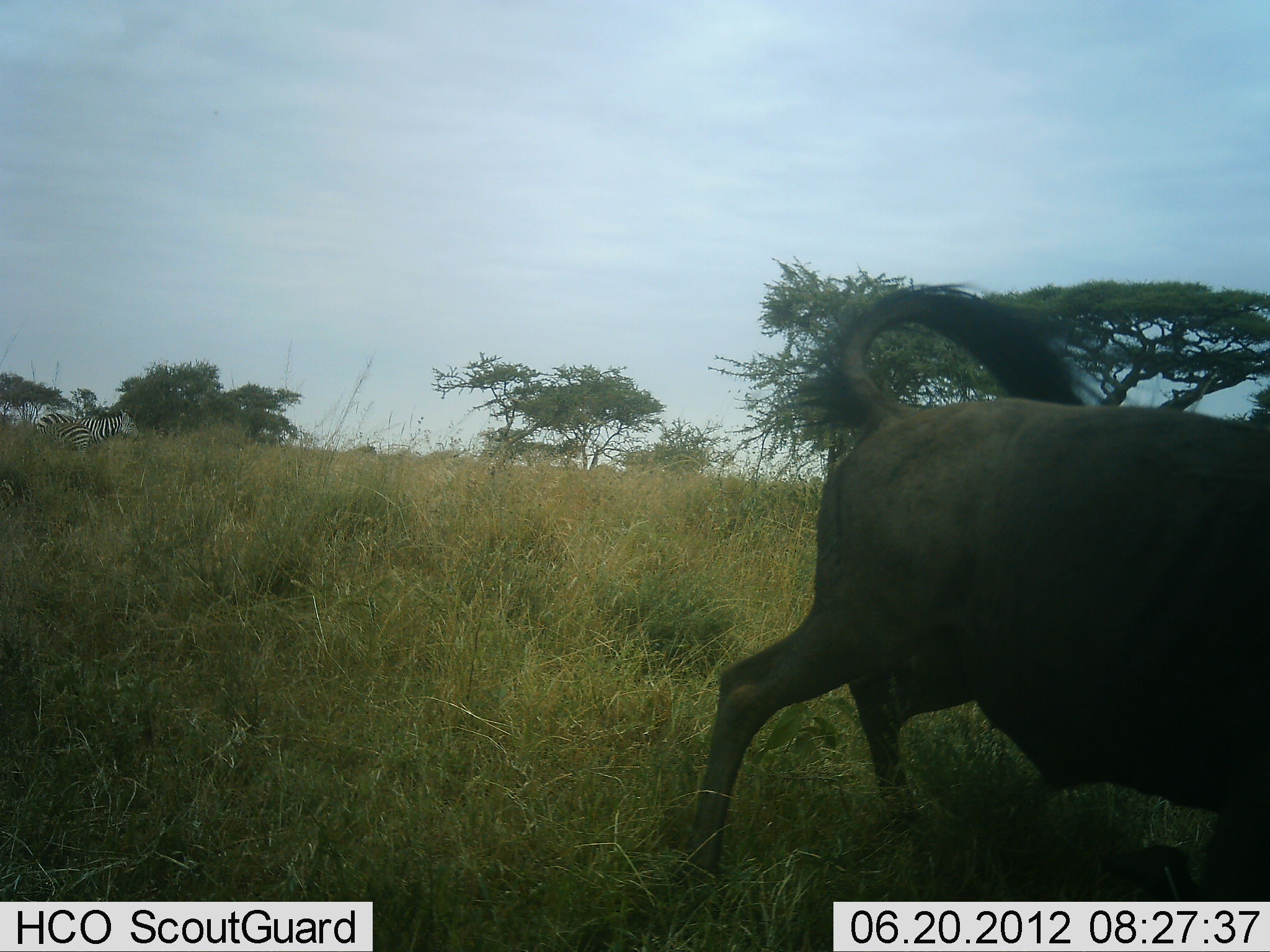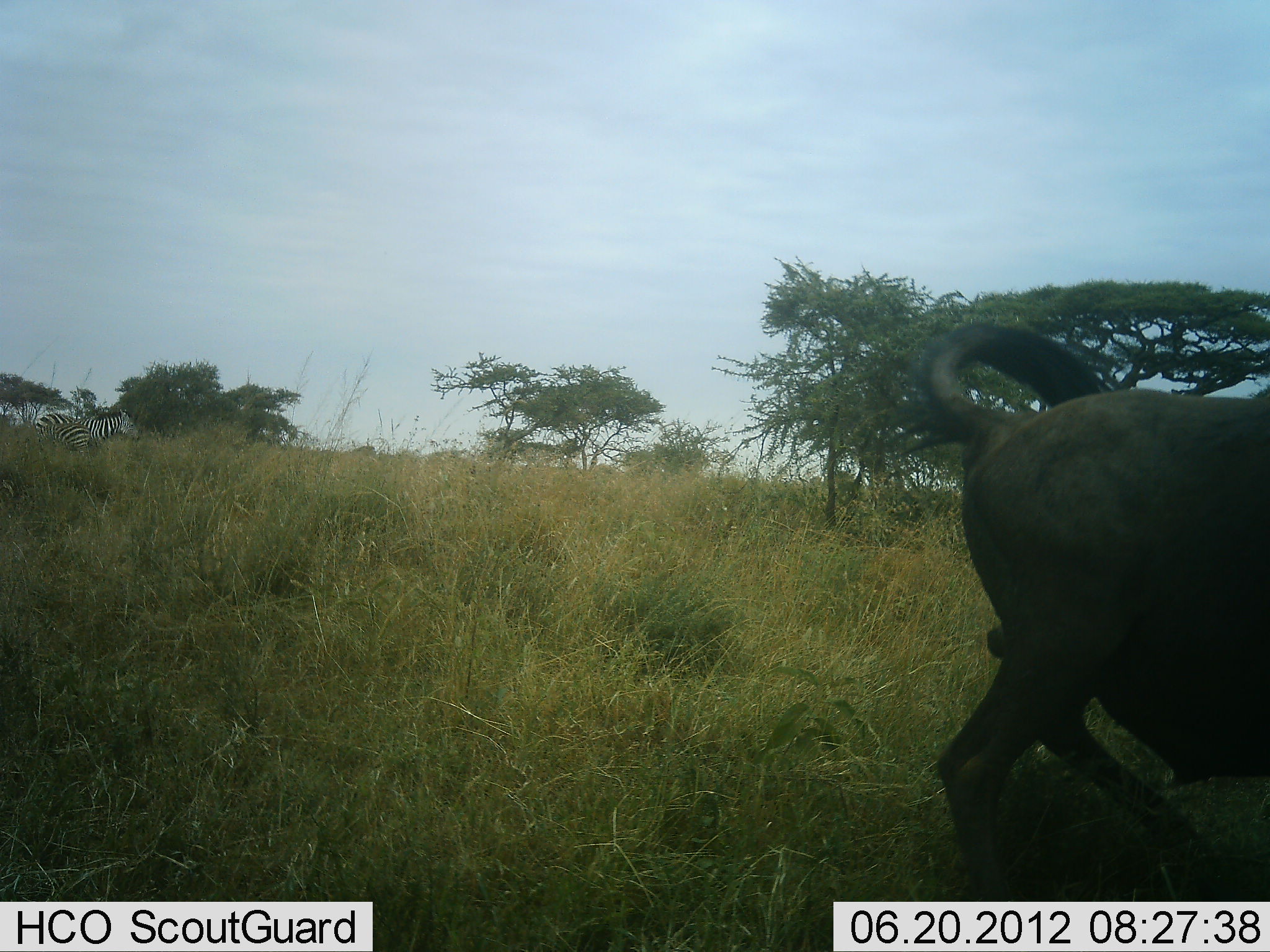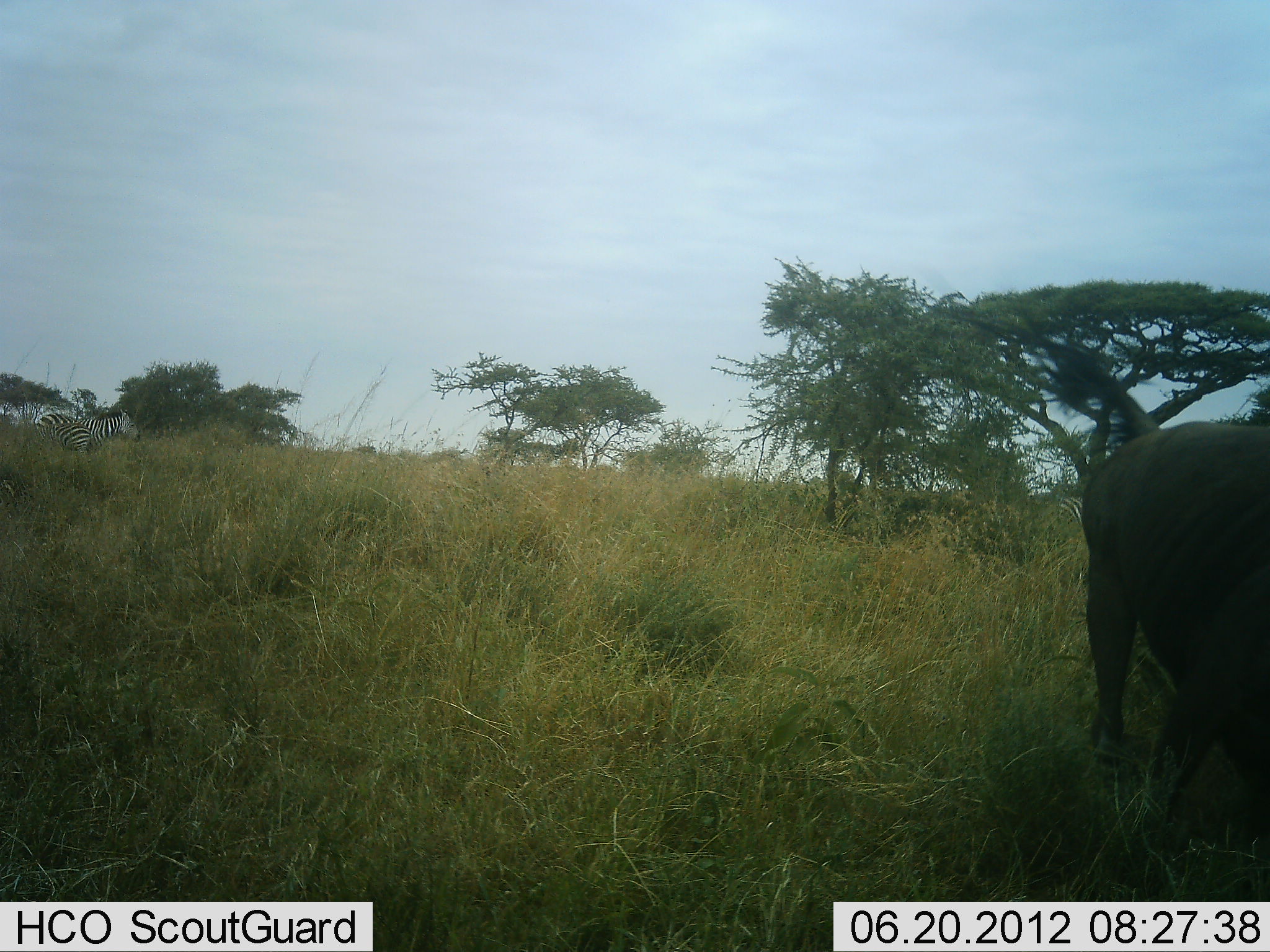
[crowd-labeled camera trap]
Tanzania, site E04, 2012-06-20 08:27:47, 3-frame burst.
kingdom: Animalia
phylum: Chordata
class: Mammalia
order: Artiodactyla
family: Bovidae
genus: Connochaetes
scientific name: Connochaetes taurinus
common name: blue wildebeest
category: wildebeest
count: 1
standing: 9%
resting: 0%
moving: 82%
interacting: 9%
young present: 0%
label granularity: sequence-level